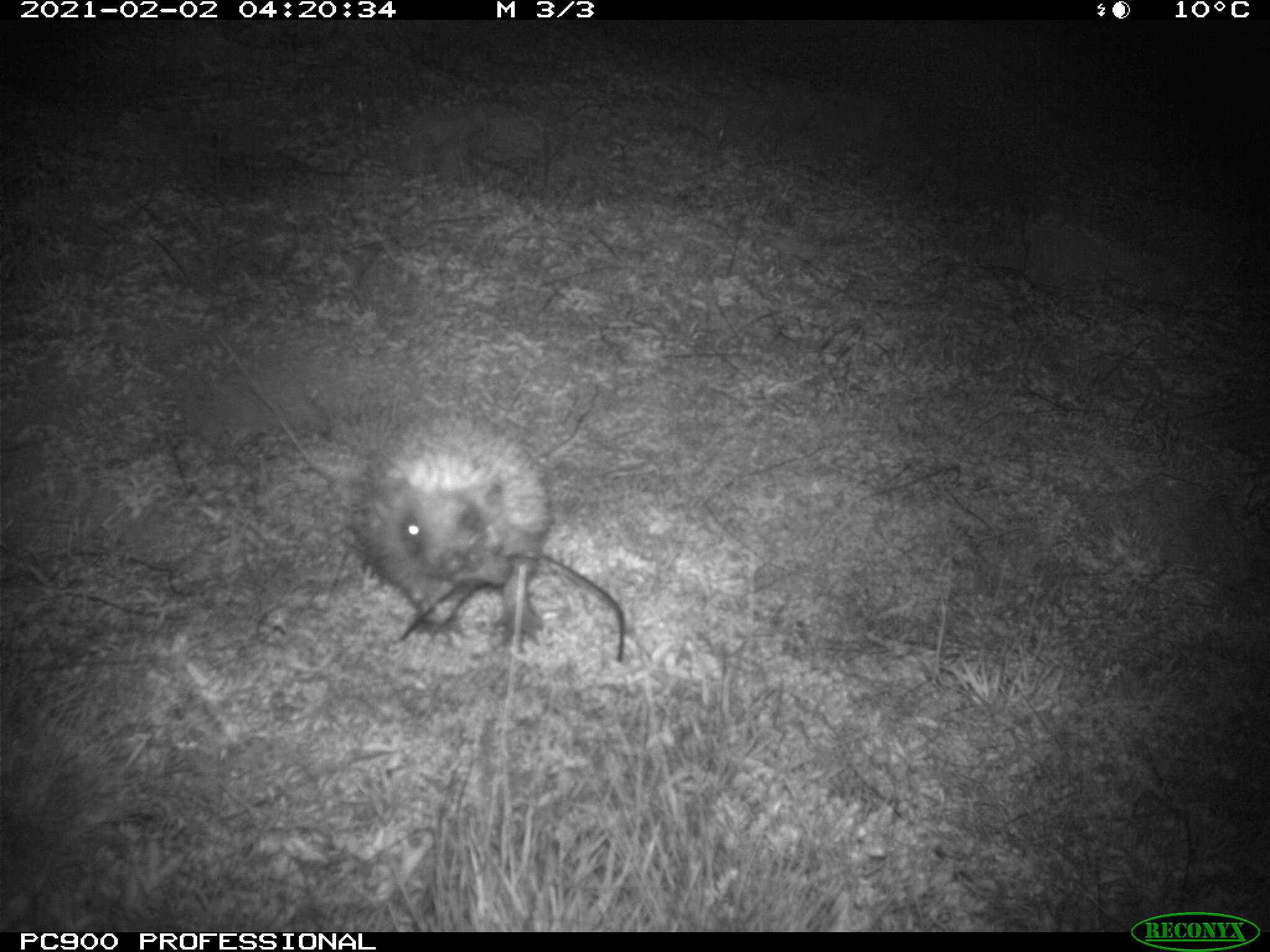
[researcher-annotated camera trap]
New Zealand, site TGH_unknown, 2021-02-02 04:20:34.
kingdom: Animalia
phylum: Chordata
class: Mammalia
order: Eulipotyphla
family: Erinaceidae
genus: Erinaceus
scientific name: Erinaceus europaeus europaeus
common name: european hedgehog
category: hedgehog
Hedgehog (european hedgehog) (Erinaceus europaeus europaeus).